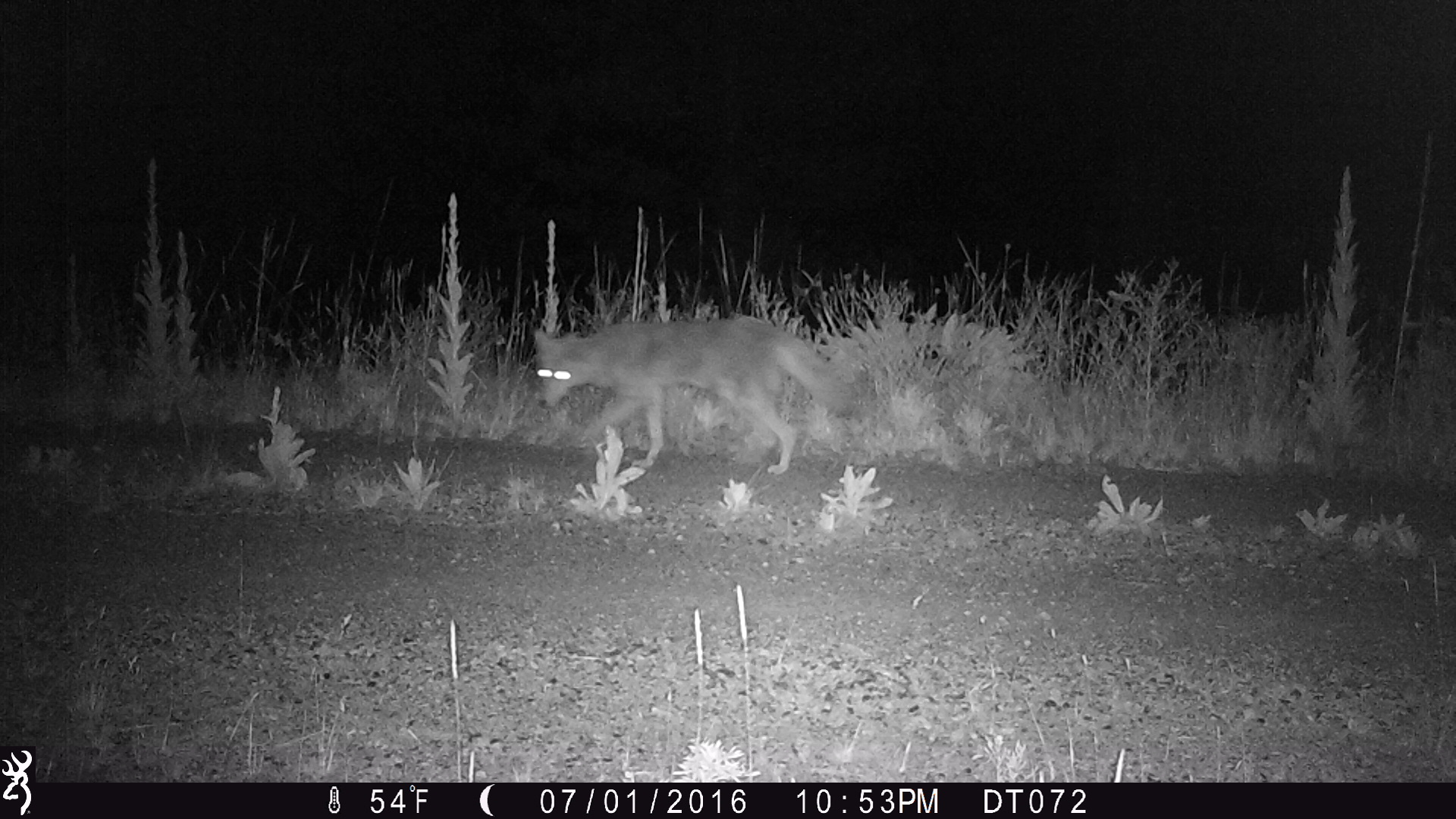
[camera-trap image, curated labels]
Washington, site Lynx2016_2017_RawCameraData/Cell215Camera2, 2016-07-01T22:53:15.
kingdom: Animalia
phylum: Chordata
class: Mammalia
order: Carnivora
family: Canidae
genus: Canis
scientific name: Canis latrans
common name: coyote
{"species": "Canis latrans (coyote)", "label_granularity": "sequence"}